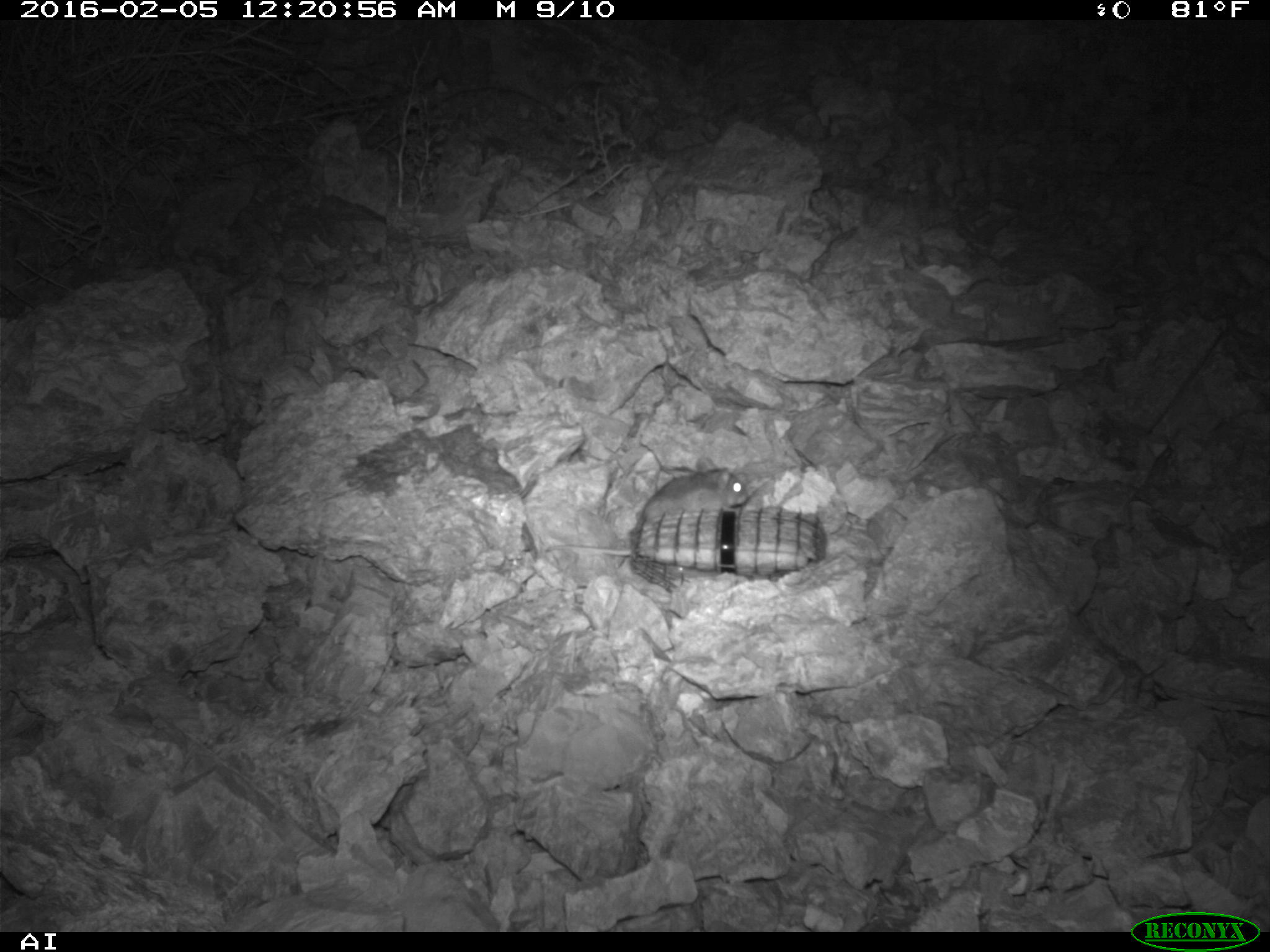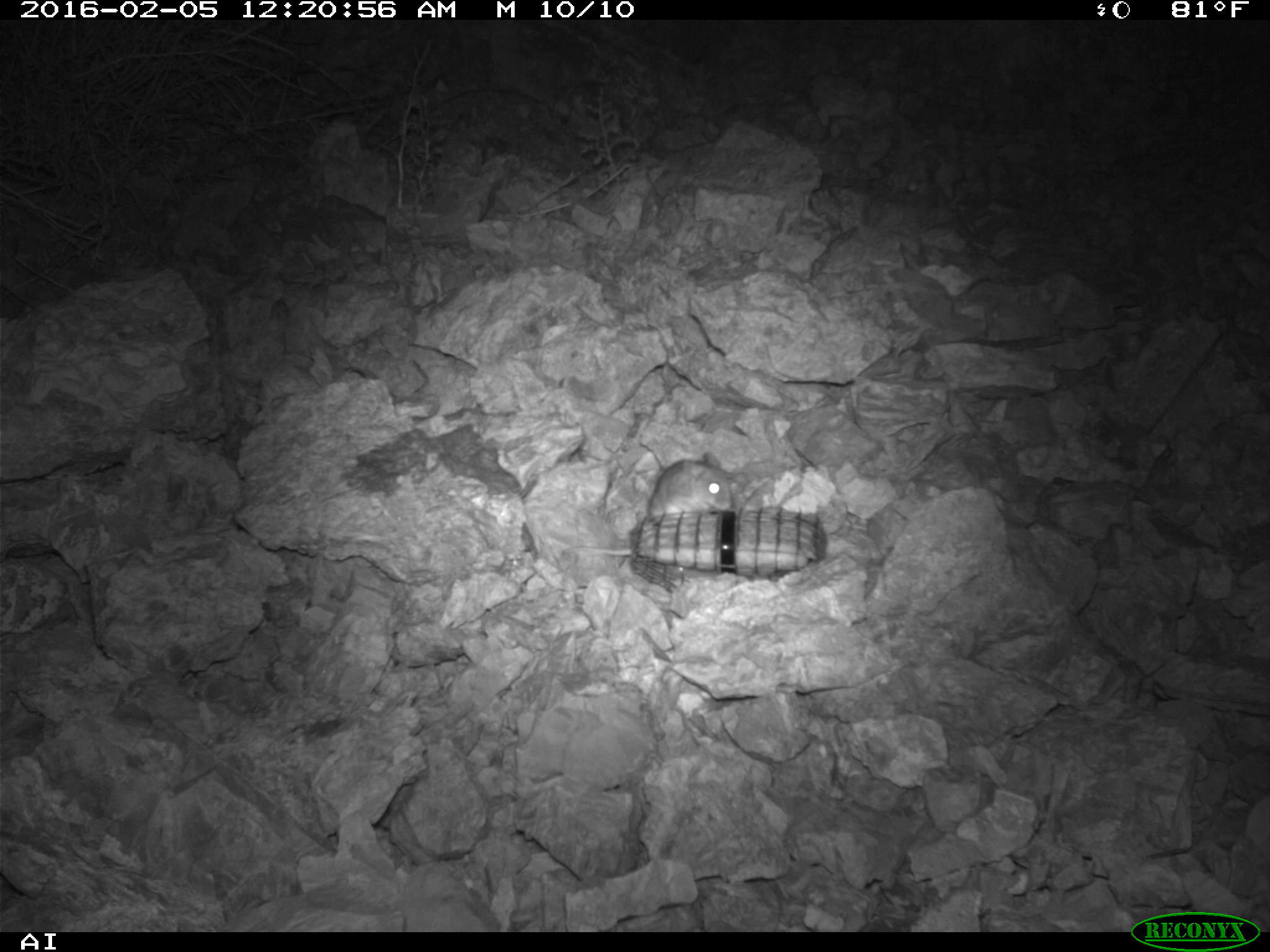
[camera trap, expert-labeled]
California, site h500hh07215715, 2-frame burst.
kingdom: Animalia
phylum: Chordata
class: Mammalia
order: Rodentia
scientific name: Rodentia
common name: rodent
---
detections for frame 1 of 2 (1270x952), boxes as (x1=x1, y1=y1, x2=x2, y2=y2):
rodent: (x1=638, y1=454, x2=748, y2=526)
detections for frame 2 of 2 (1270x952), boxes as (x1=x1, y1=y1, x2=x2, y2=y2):
rodent: (x1=559, y1=451, x2=734, y2=553)